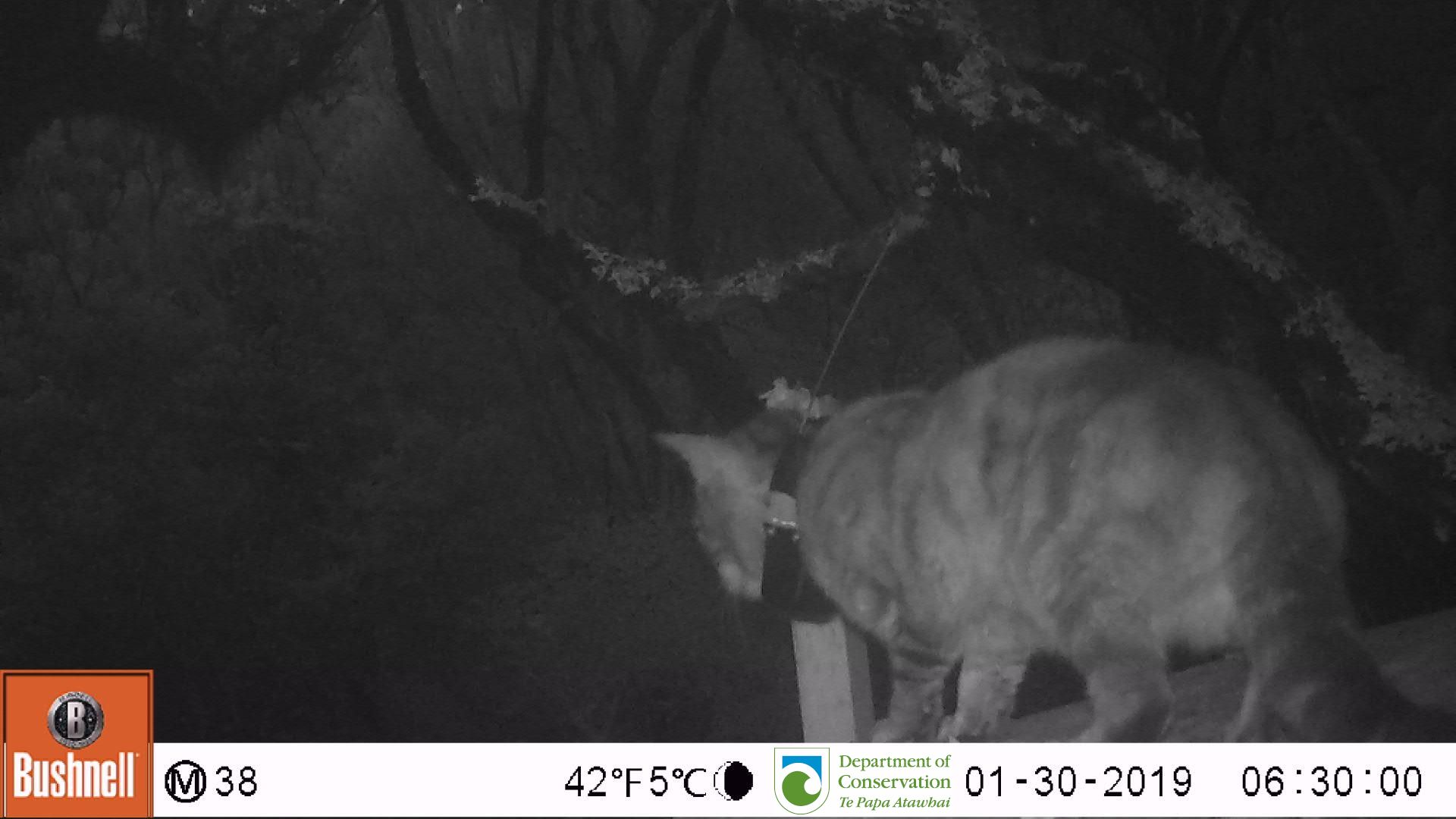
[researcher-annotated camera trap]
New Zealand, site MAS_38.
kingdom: Animalia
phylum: Chordata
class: Mammalia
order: Carnivora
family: Felidae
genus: Felis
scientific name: Felis catus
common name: domestic cat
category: cat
Cat (domestic cat) (Felis catus).